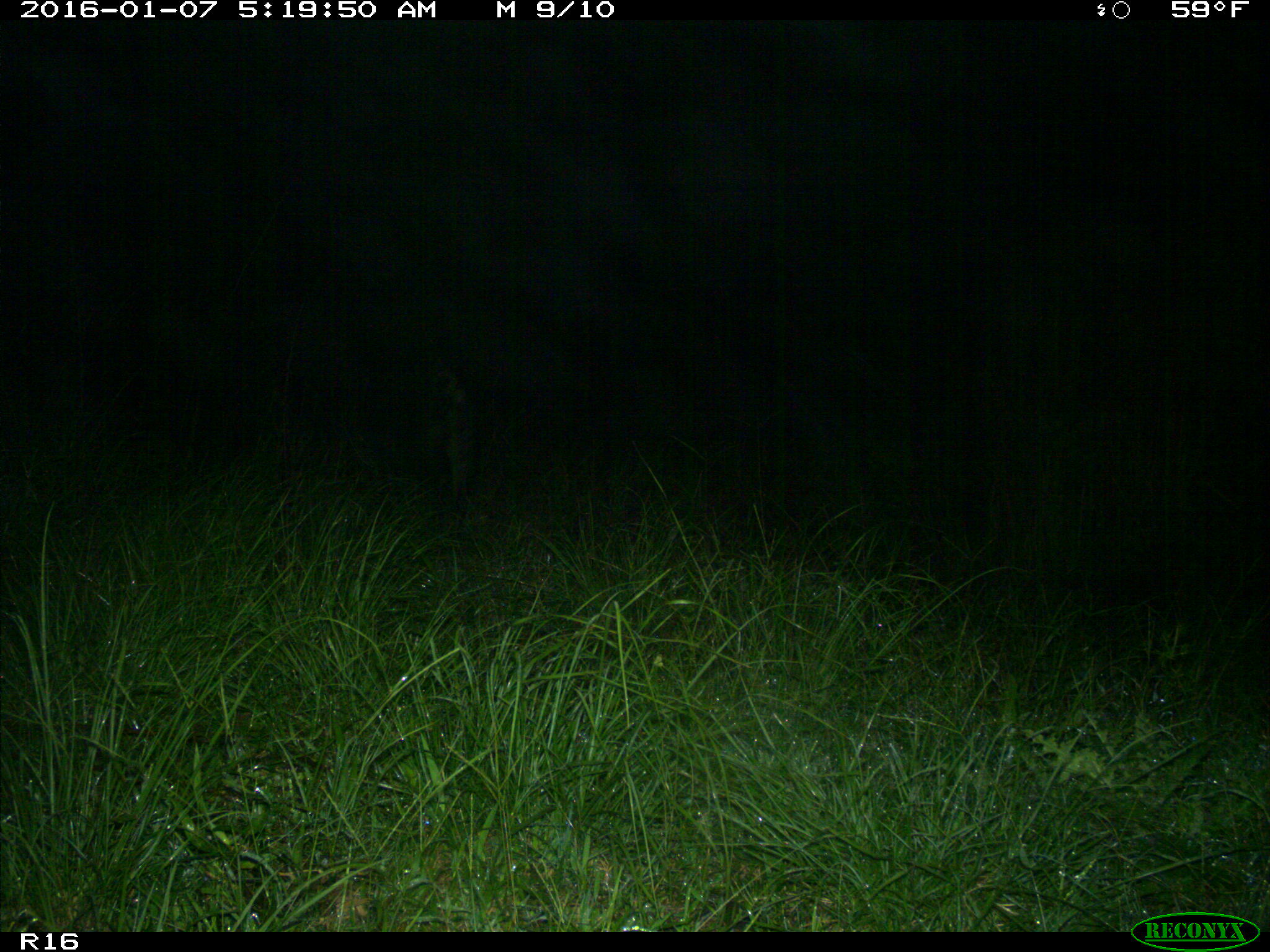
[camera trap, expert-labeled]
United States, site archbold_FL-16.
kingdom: Animalia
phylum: Chordata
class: Mammalia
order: Artiodactyla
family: Suidae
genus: Sus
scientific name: Sus scrofa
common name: wild boar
Sus scrofa (wild boar).